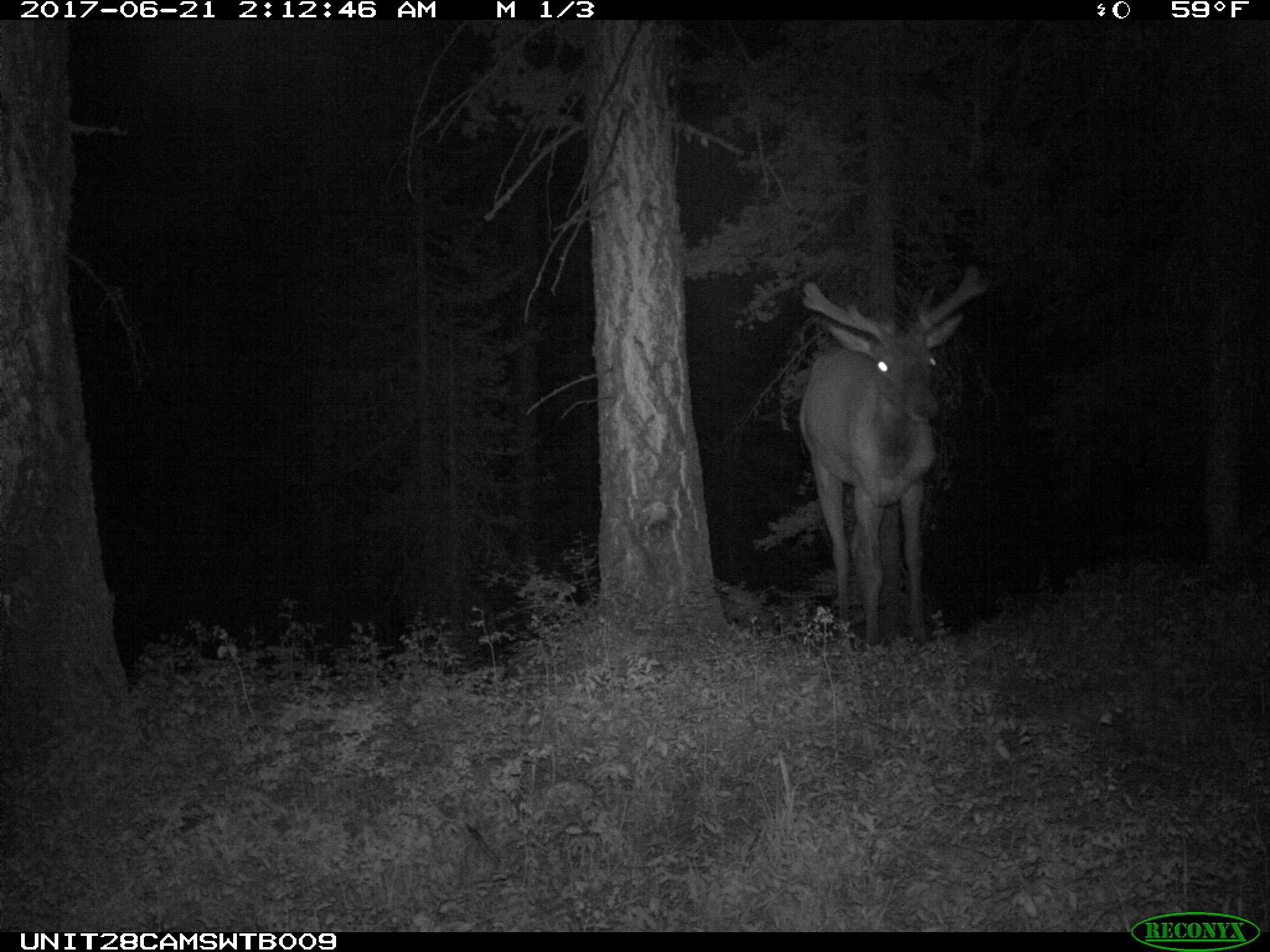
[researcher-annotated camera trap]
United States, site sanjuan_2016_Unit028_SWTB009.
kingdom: Animalia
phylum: Chordata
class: Mammalia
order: Artiodactyla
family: Cervidae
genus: Cervus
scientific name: Cervus elaphus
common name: red deer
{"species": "Cervus elaphus (red deer)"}